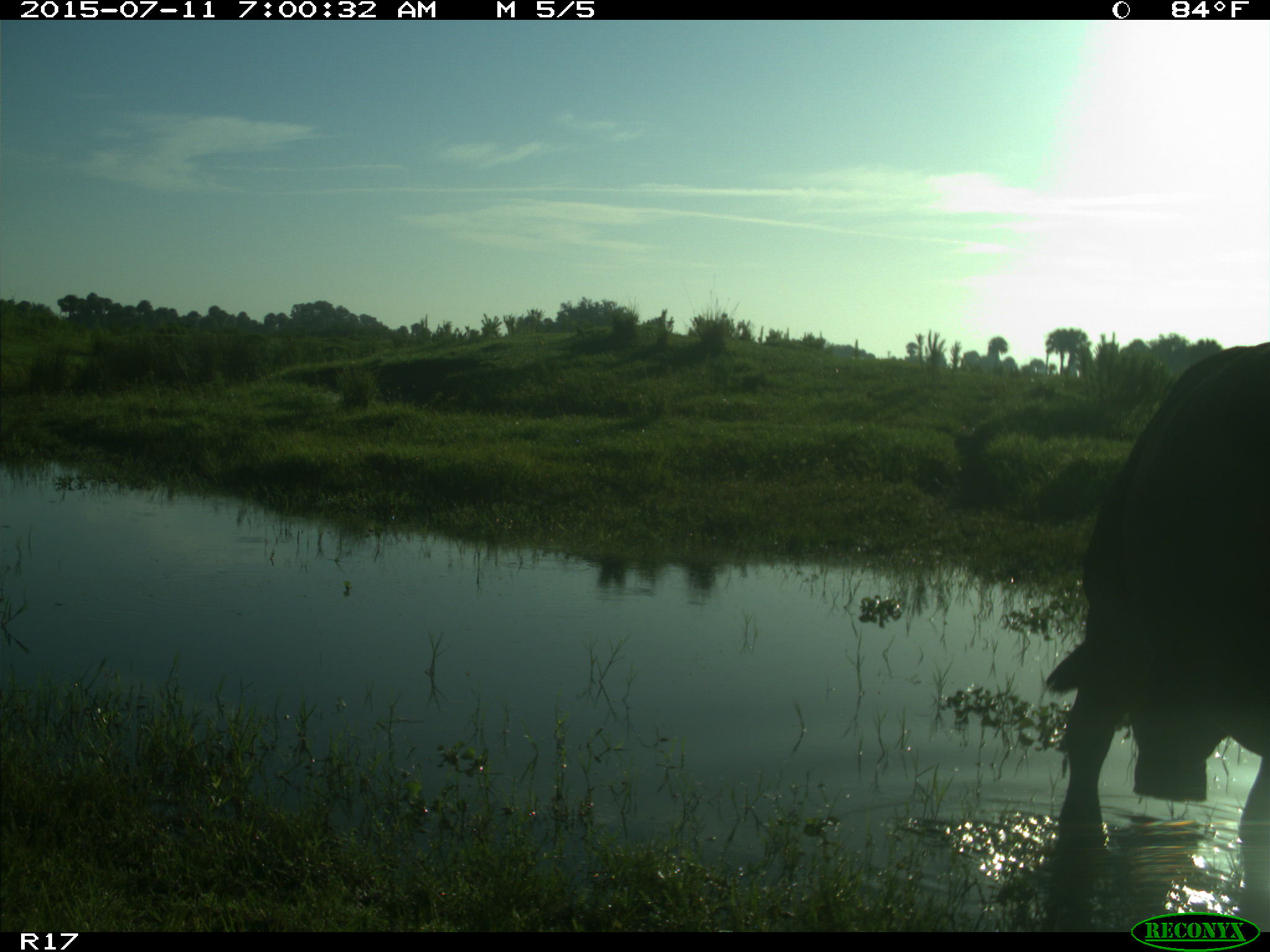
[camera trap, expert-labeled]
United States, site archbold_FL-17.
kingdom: Animalia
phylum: Chordata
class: Mammalia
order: Artiodactyla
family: Bovidae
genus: Bos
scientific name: Bos taurus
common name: domestic cow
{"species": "Bos taurus (domestic cow)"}